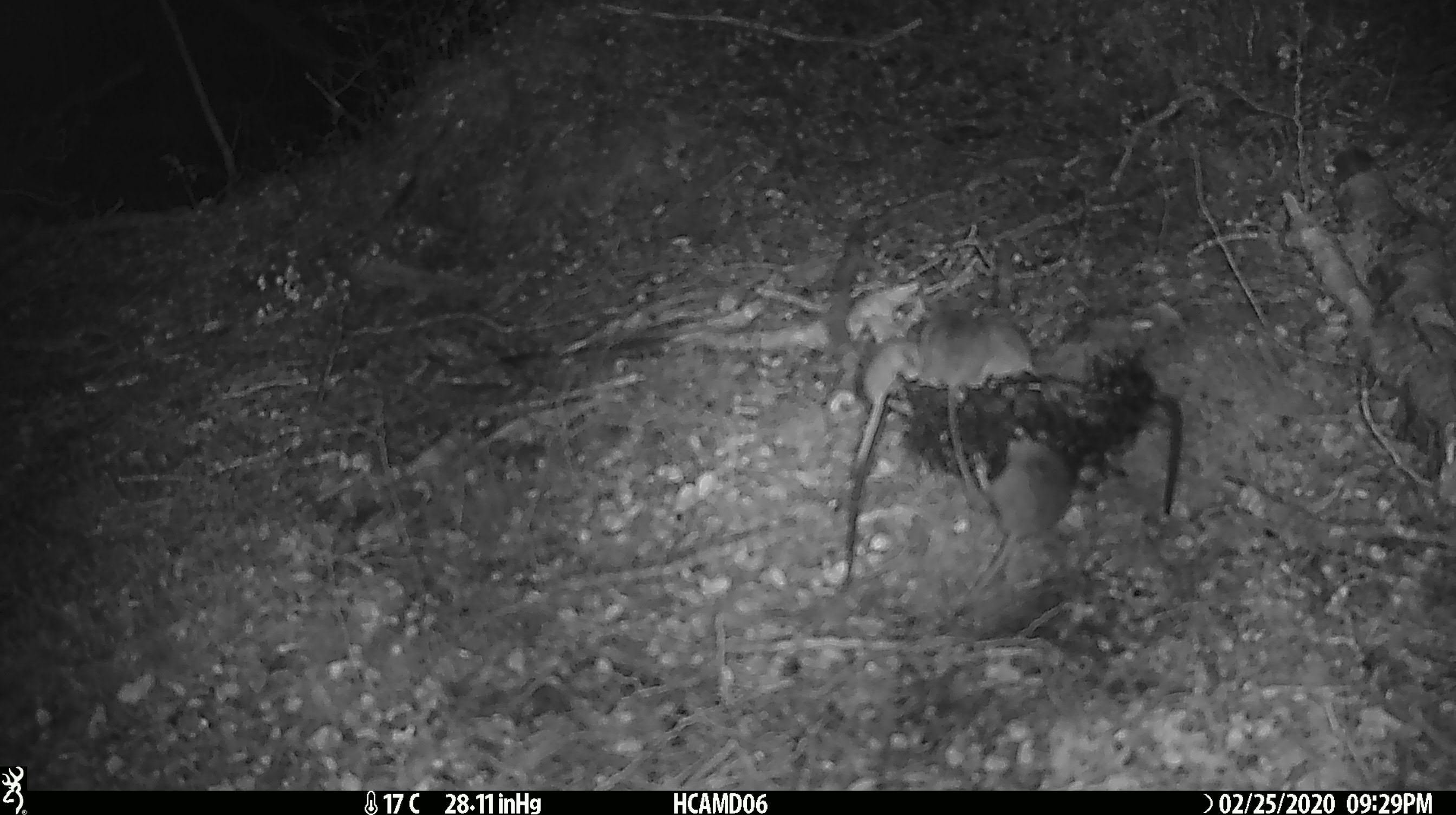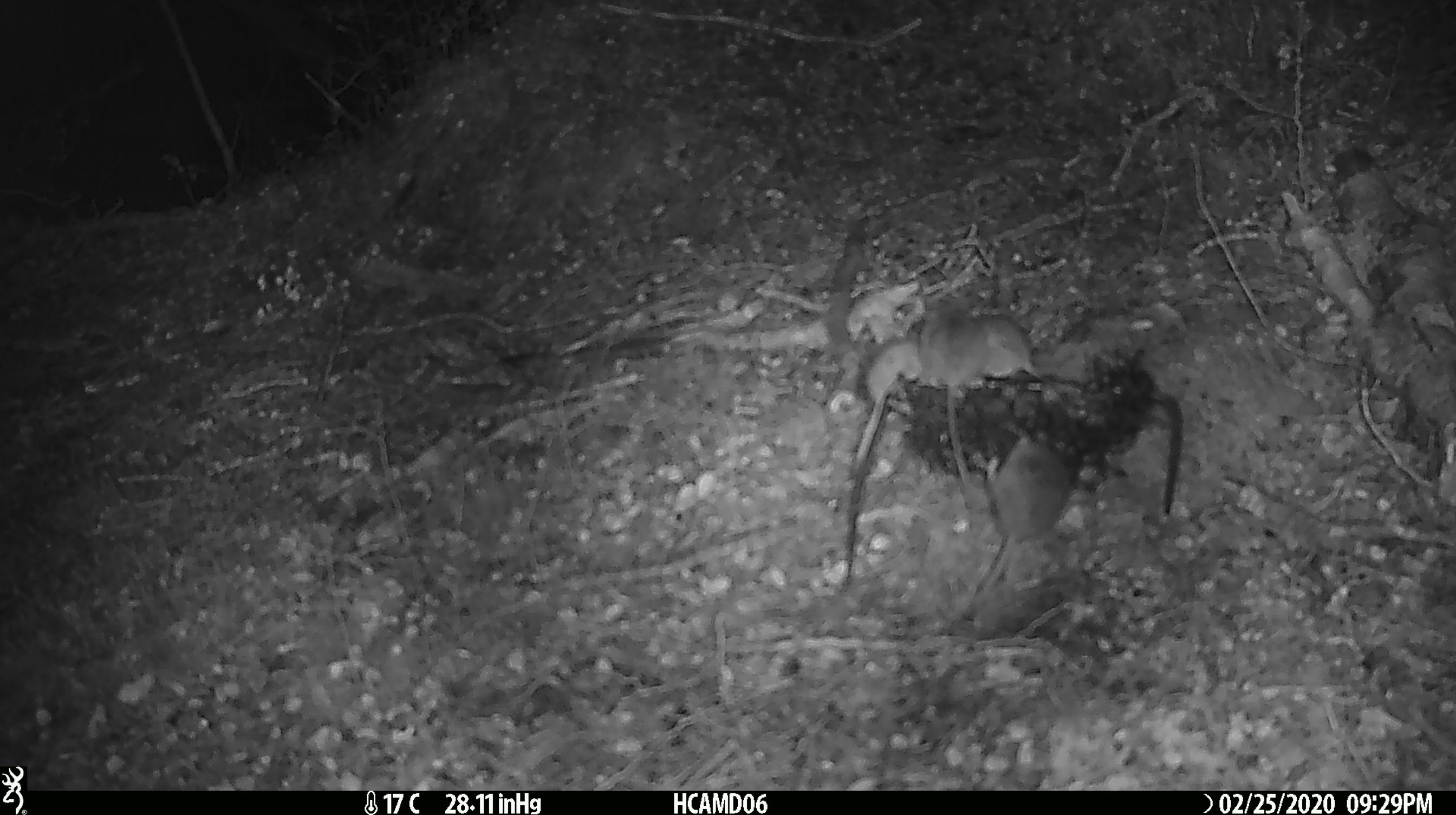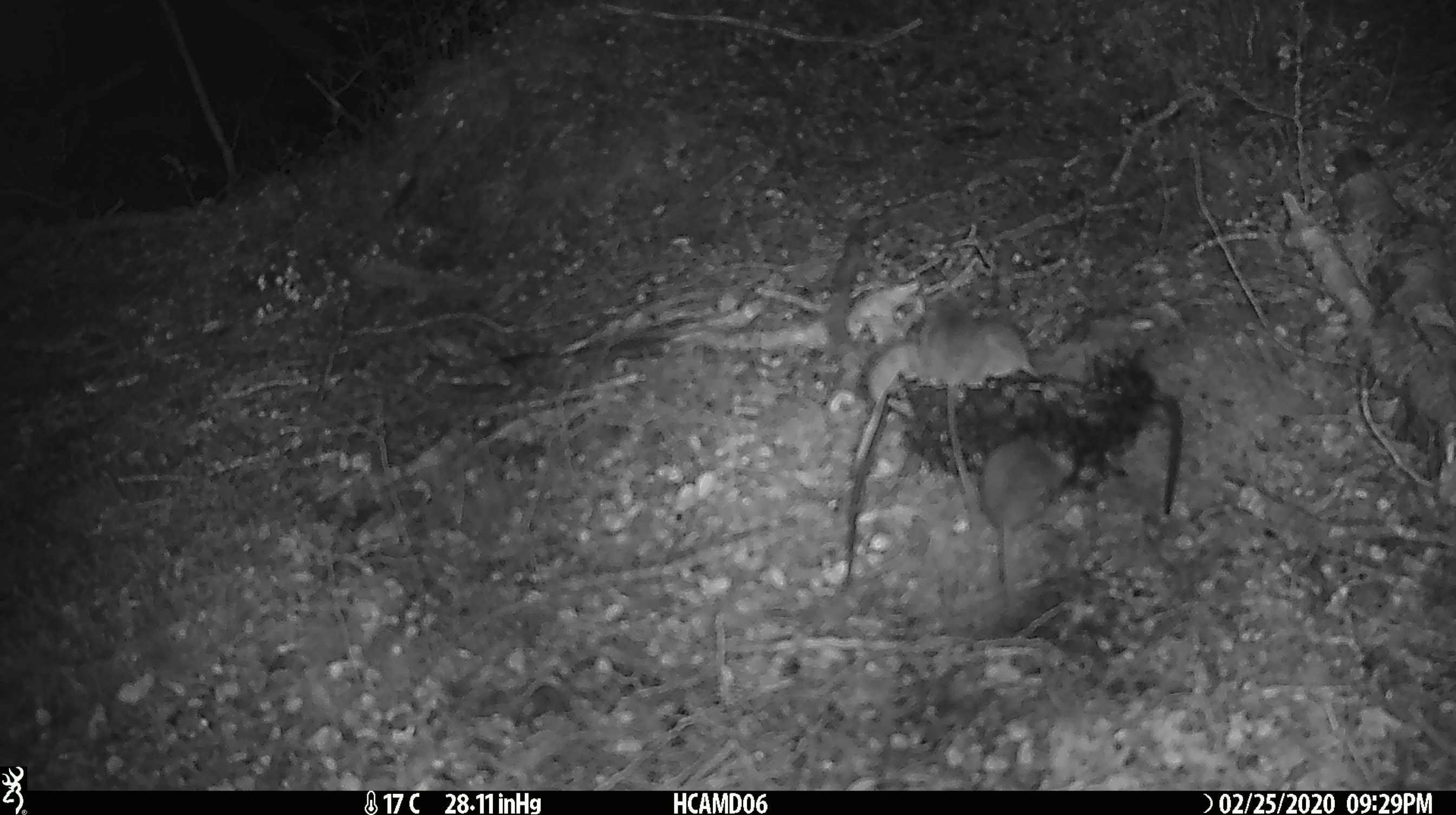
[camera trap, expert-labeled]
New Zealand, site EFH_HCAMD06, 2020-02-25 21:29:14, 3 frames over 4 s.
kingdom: Animalia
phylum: Chordata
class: Mammalia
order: Rodentia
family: Muridae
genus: Mus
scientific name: Mus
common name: mouse